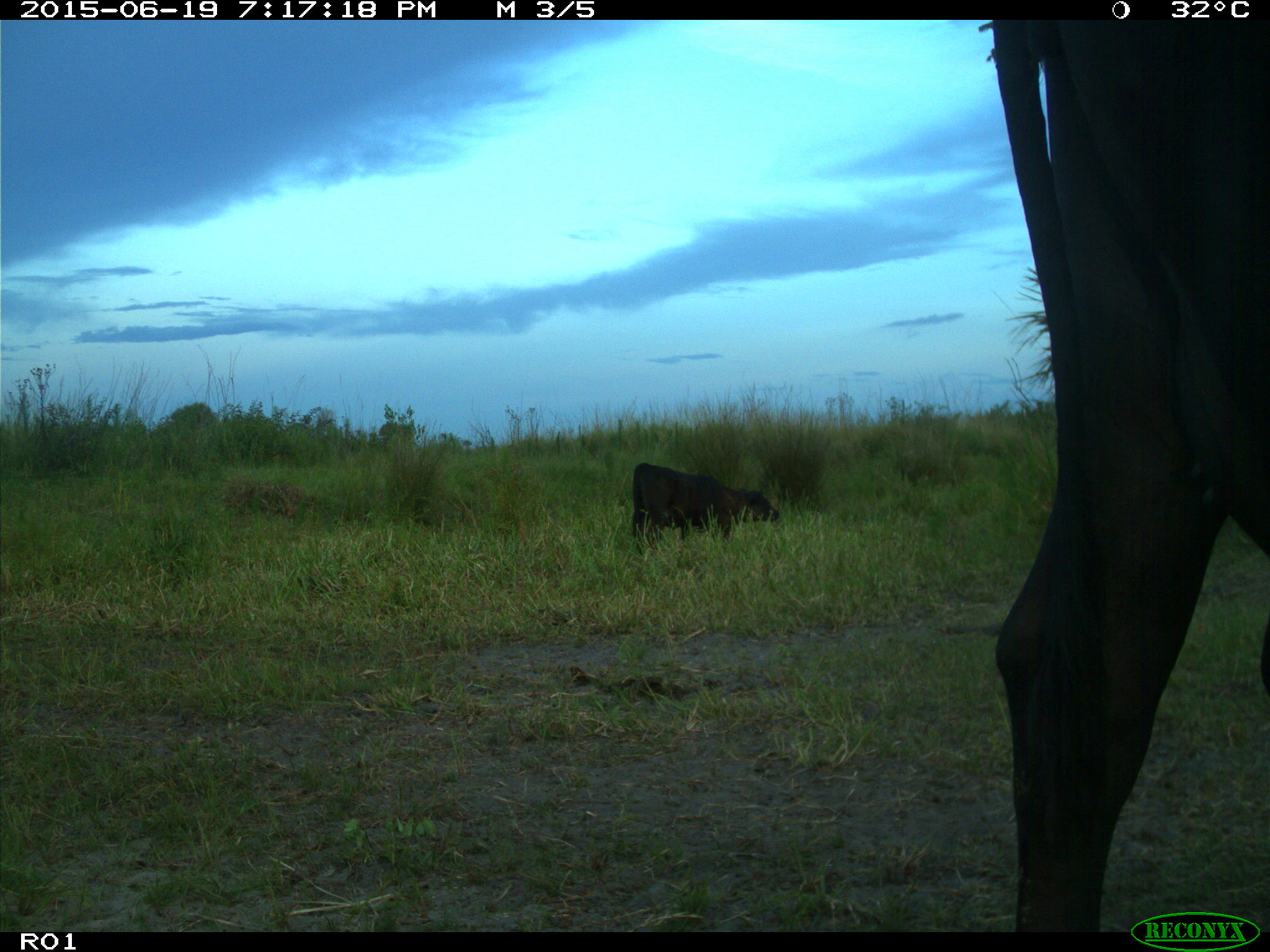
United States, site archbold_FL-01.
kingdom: Animalia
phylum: Chordata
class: Mammalia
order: Artiodactyla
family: Bovidae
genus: Bos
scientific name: Bos taurus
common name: domestic cow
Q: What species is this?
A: Bos taurus (domestic cow).